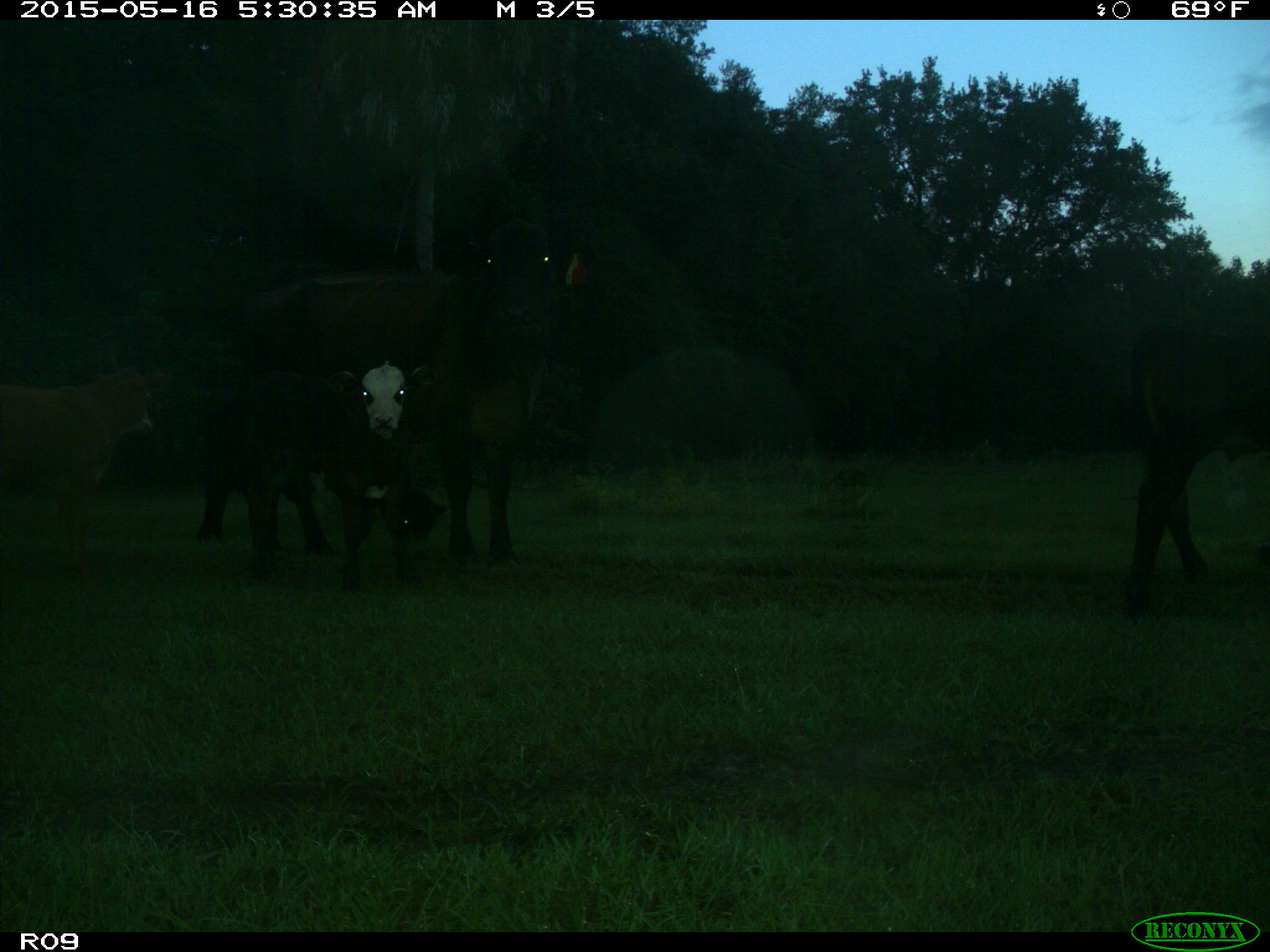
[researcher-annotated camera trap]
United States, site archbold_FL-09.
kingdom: Animalia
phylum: Chordata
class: Mammalia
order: Artiodactyla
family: Bovidae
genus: Bos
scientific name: Bos taurus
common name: domestic cow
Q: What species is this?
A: Bos taurus (domestic cow).